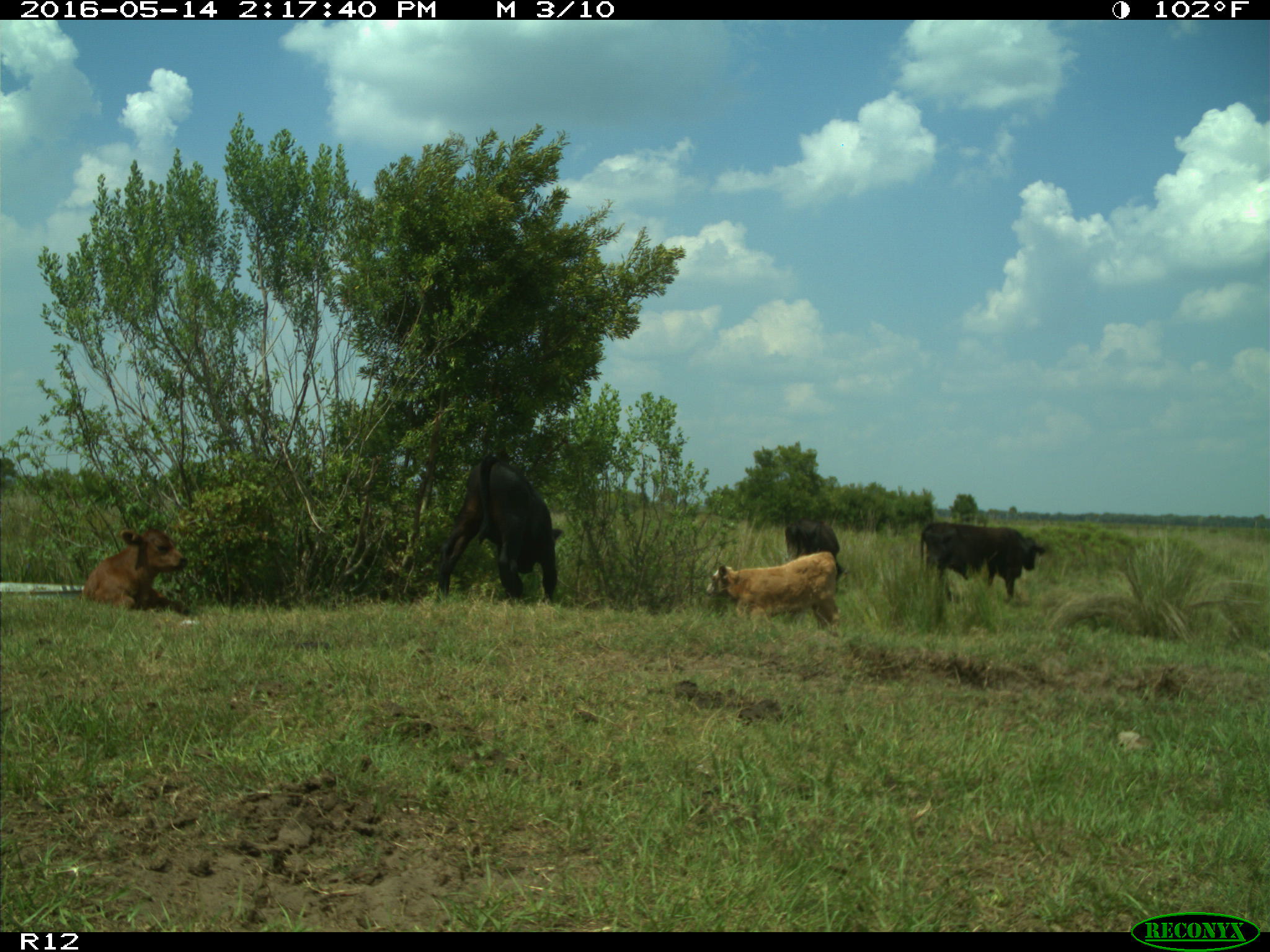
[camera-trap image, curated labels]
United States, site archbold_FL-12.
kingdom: Animalia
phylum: Chordata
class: Mammalia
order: Artiodactyla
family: Bovidae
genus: Bos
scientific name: Bos taurus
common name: domestic cow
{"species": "Bos taurus (domestic cow)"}